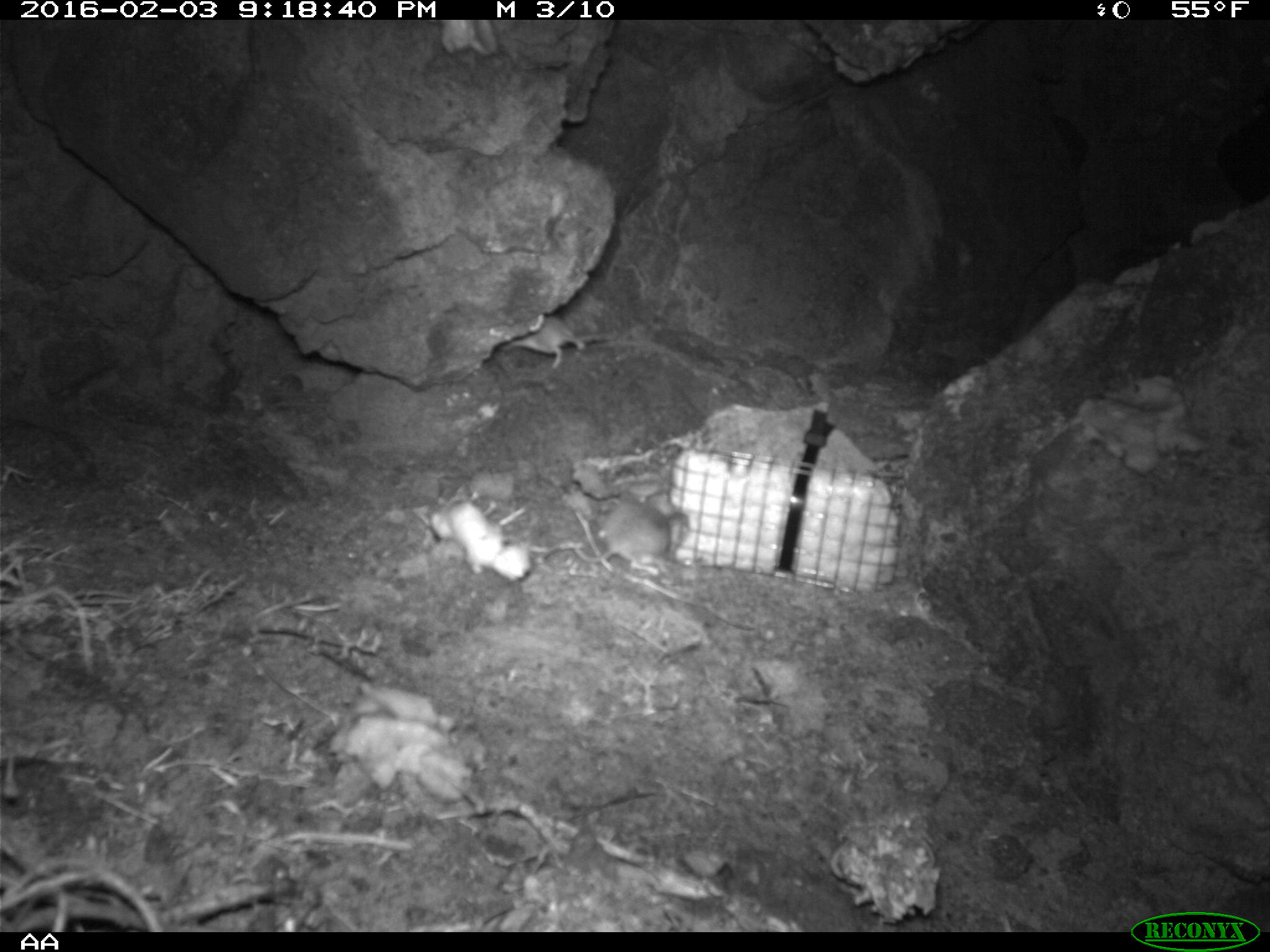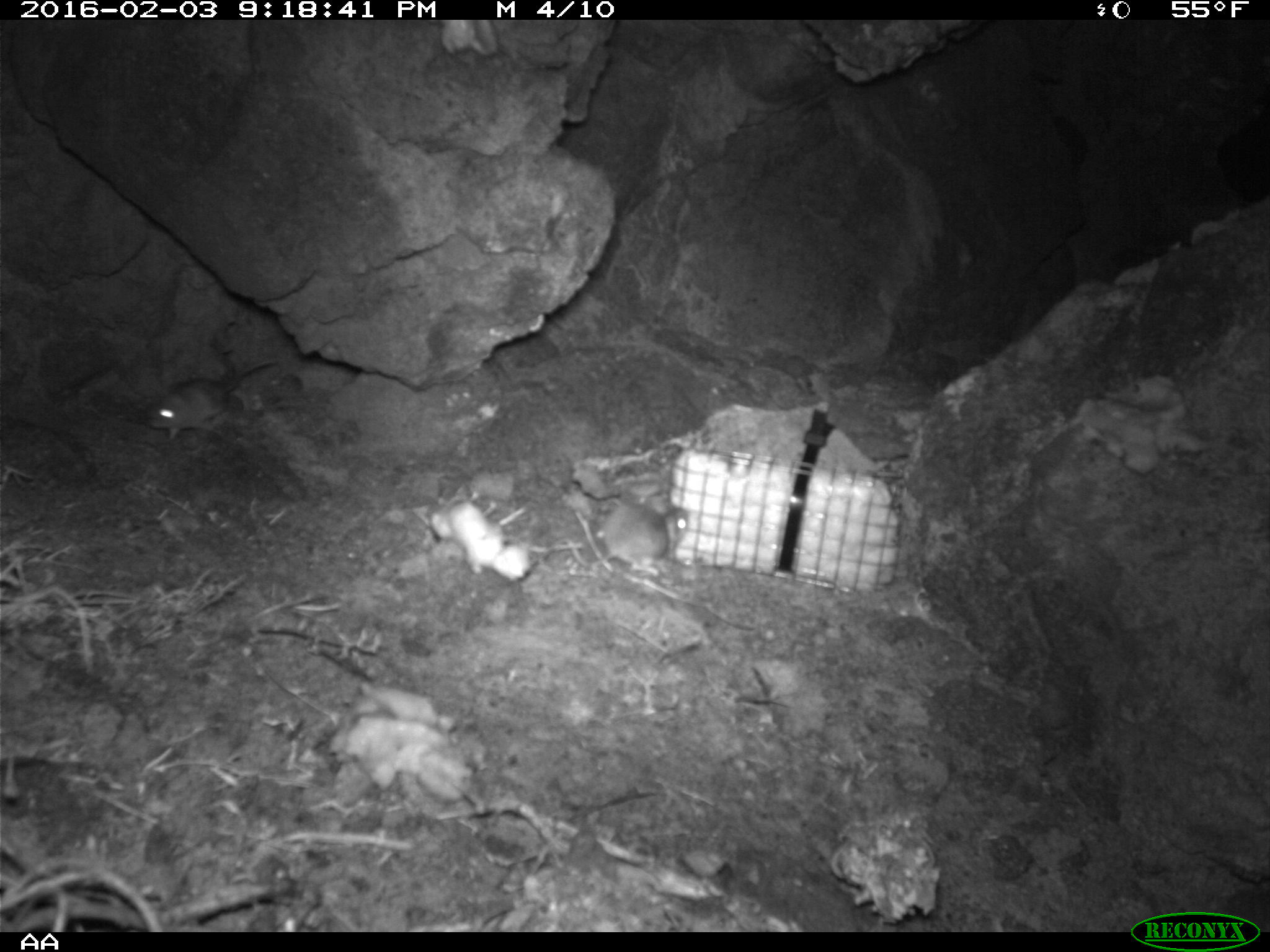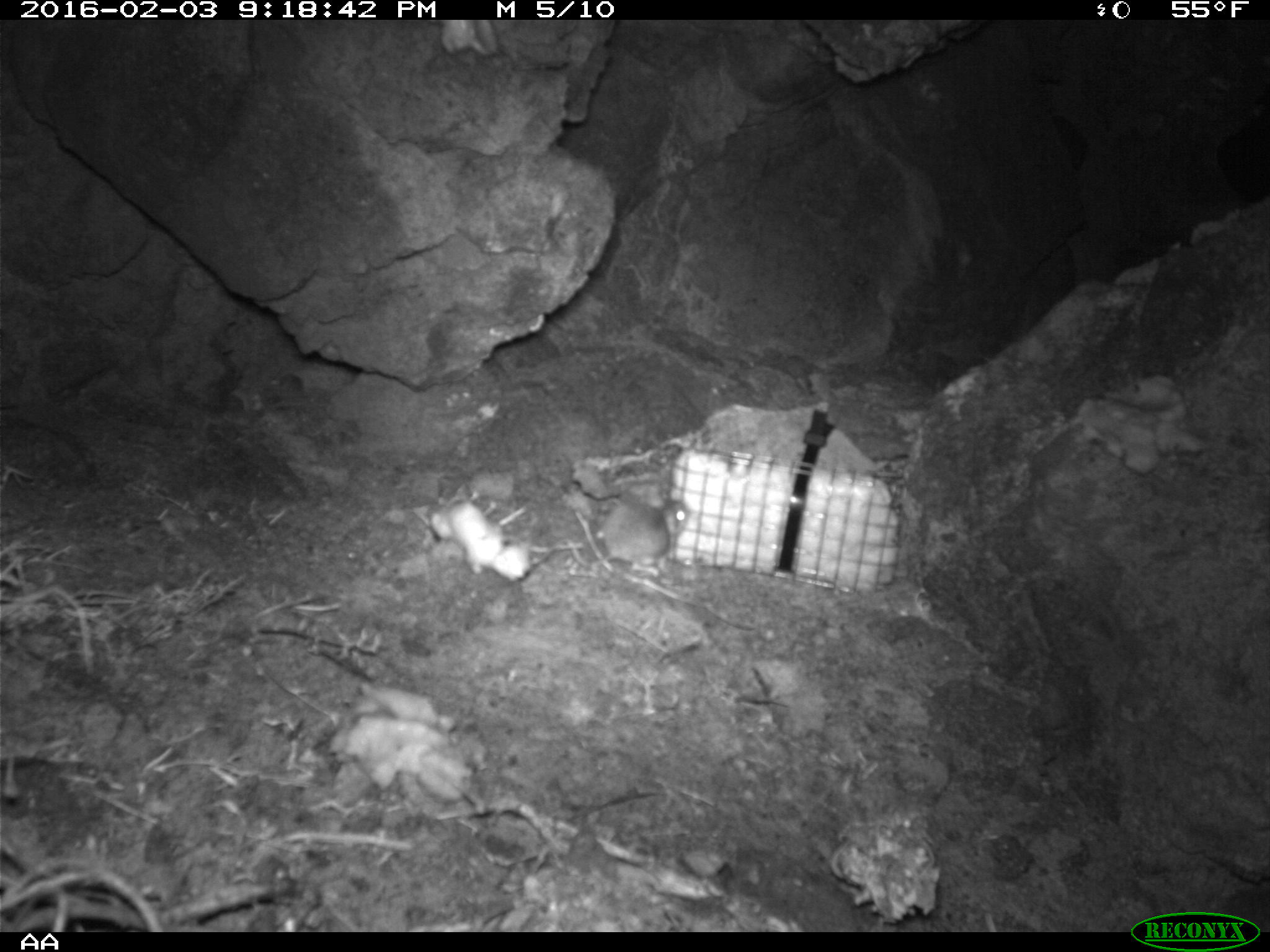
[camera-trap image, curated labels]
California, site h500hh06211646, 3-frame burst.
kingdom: Animalia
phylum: Chordata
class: Mammalia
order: Rodentia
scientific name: Rodentia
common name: rodent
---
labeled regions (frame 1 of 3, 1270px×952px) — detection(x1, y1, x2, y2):
rodent: detection(595, 498, 691, 565); detection(509, 314, 616, 364)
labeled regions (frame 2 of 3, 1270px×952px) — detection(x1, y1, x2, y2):
rodent: detection(148, 358, 277, 444); detection(592, 495, 690, 576)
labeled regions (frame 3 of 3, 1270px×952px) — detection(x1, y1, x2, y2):
rodent: detection(588, 498, 688, 572)